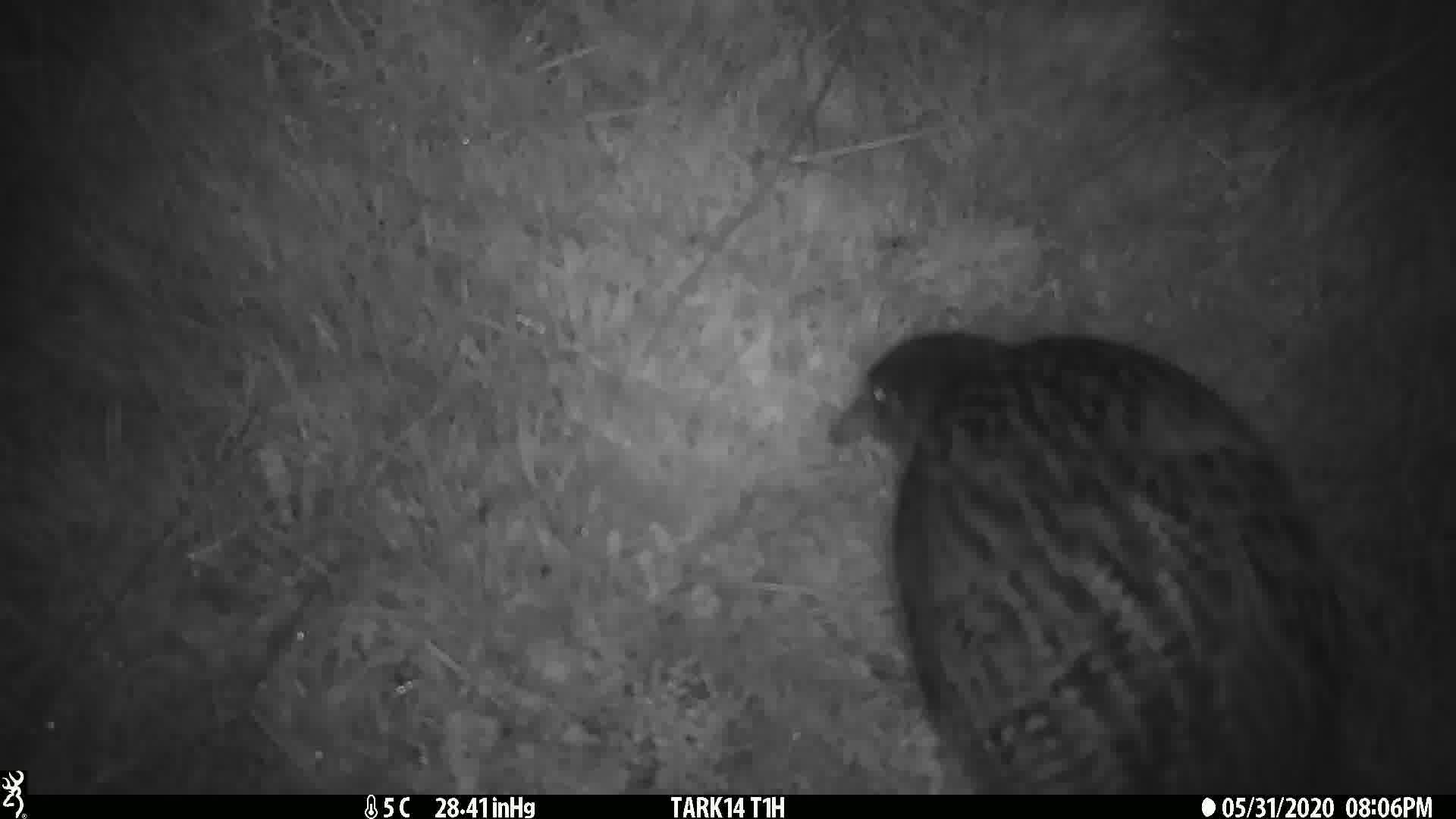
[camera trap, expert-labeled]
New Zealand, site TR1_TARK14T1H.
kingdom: Animalia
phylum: Chordata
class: Aves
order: Gruiformes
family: Rallidae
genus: Gallirallus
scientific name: Gallirallus australis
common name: weka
Weka (Gallirallus australis).